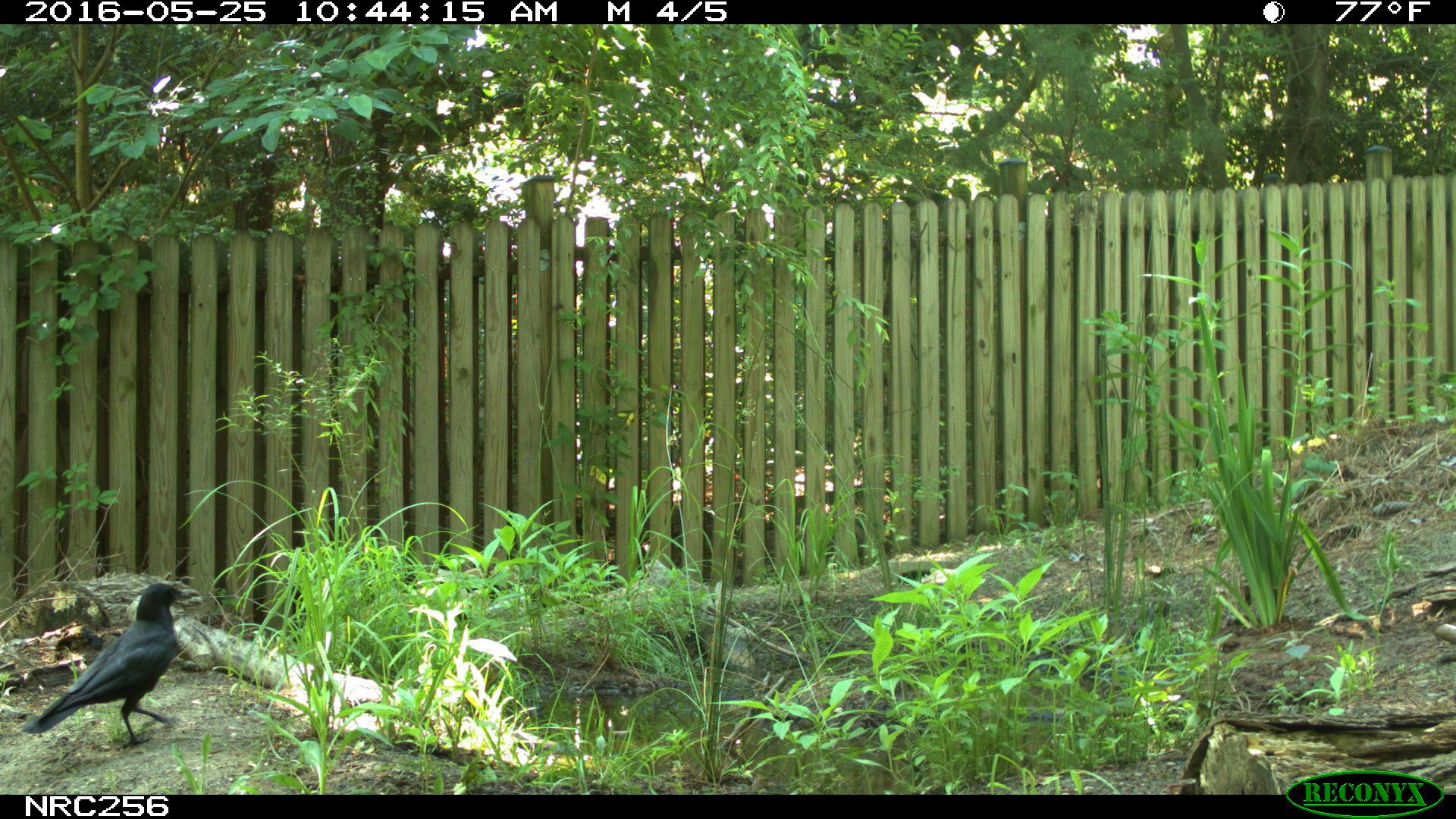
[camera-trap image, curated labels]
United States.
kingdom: Animalia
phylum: Chordata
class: Aves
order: Passeriformes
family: Corvidae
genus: Corvus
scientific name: Corvus brachyrhynchos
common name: american crow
American Crow (Corvus brachyrhynchos).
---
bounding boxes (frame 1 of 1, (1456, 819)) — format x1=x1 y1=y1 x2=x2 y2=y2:
American Crow: x1=23 y1=571 x2=209 y2=743